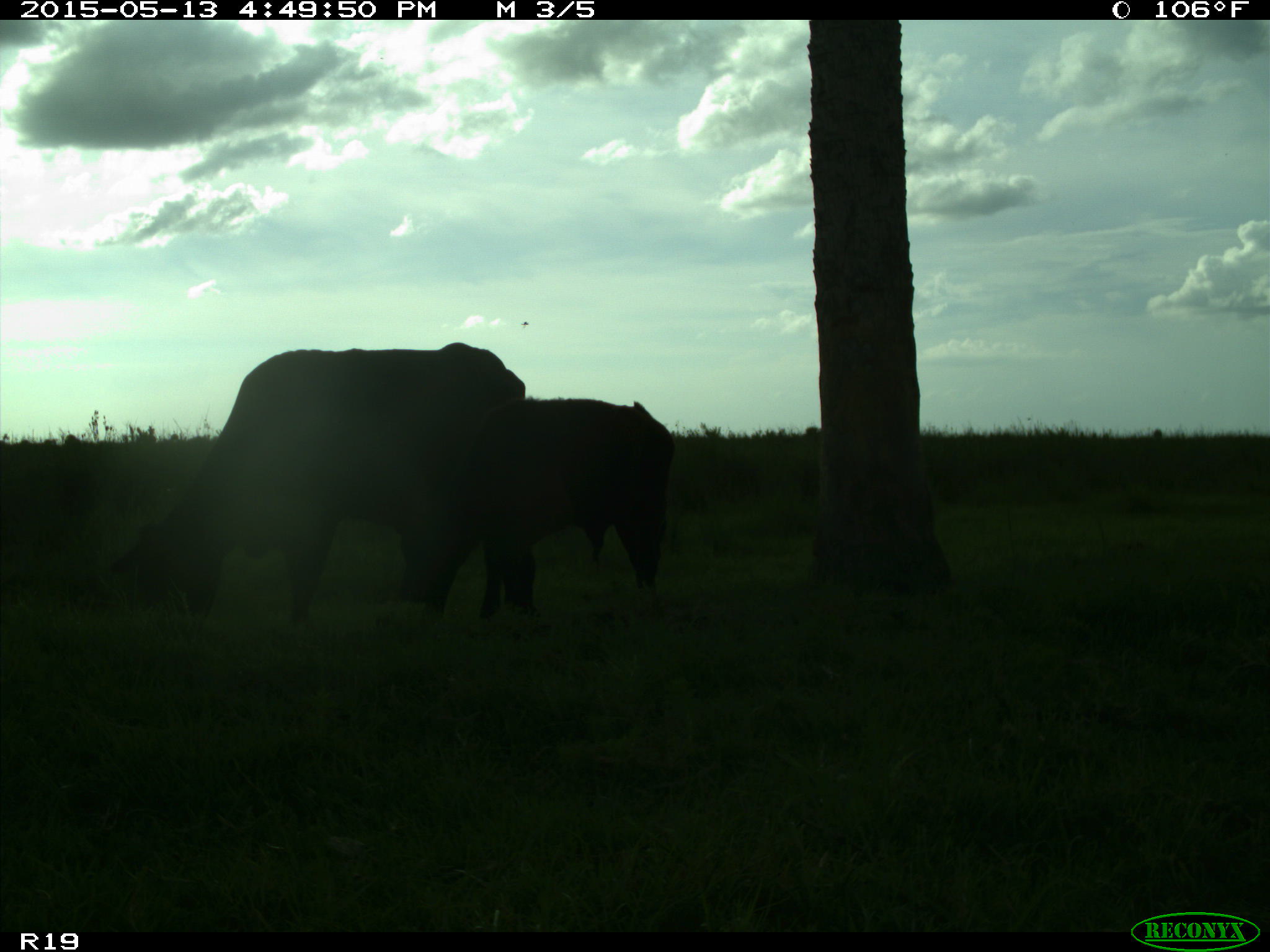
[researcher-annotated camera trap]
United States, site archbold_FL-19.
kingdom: Animalia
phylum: Chordata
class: Mammalia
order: Artiodactyla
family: Bovidae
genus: Bos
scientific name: Bos taurus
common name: domestic cow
Bos taurus (domestic cow).